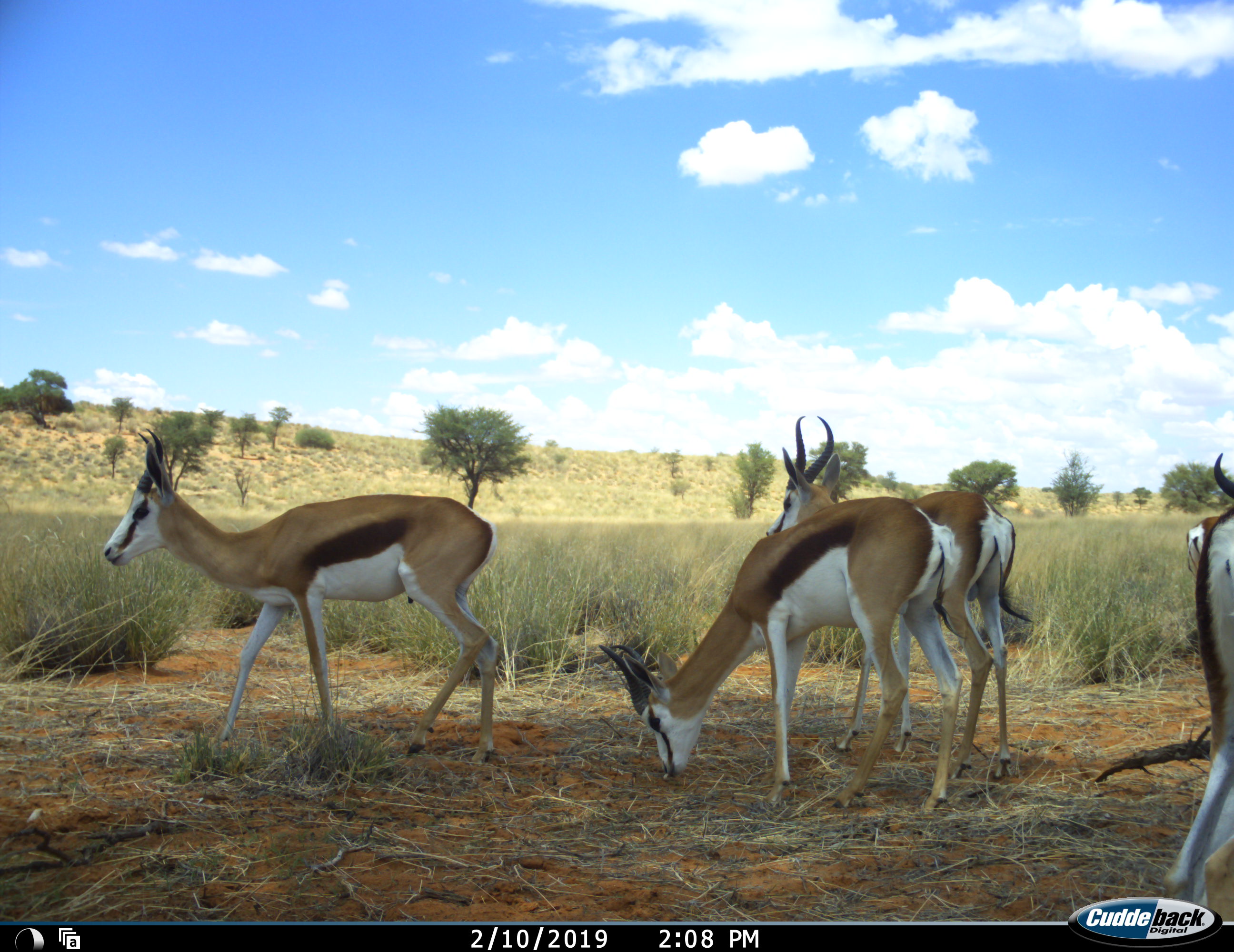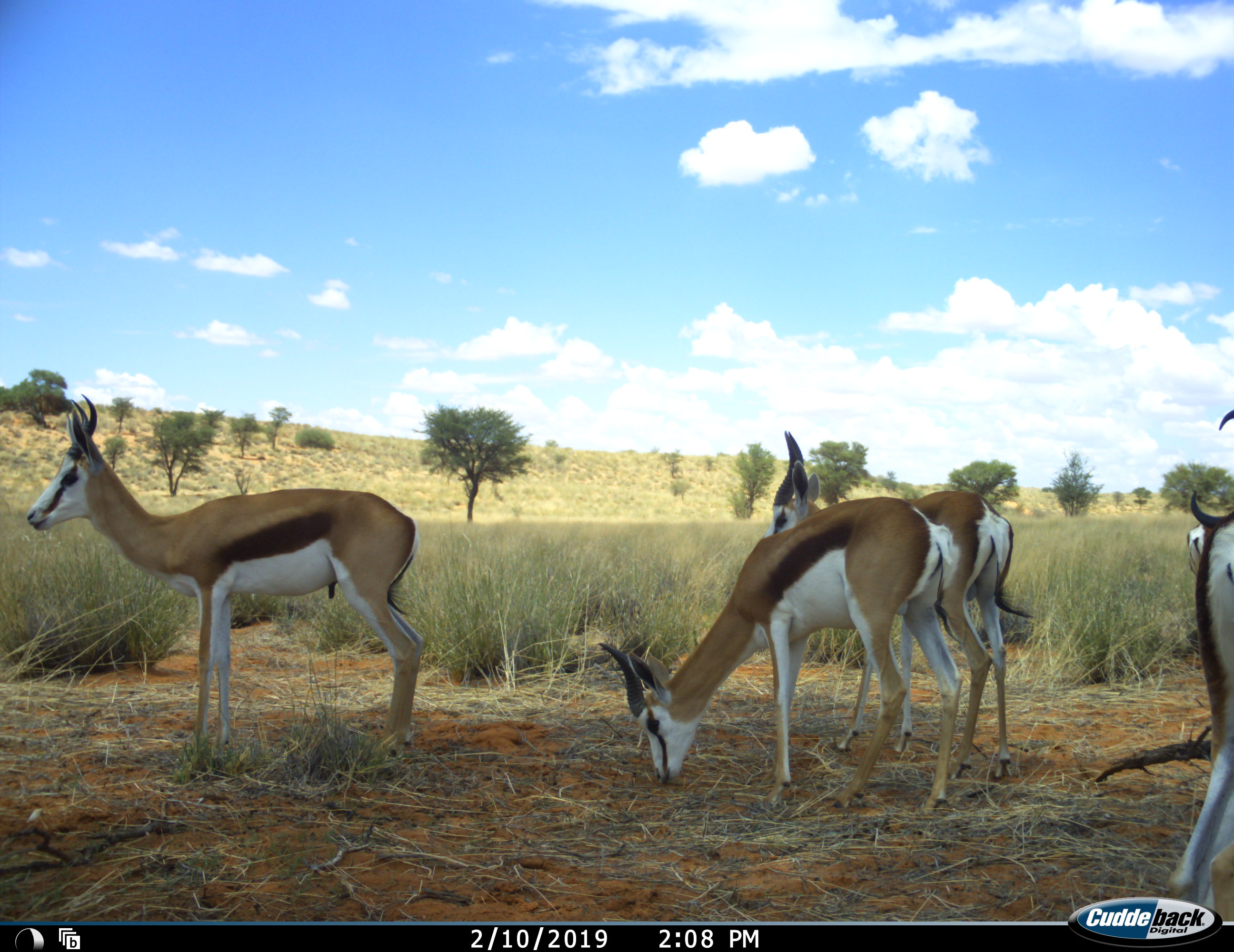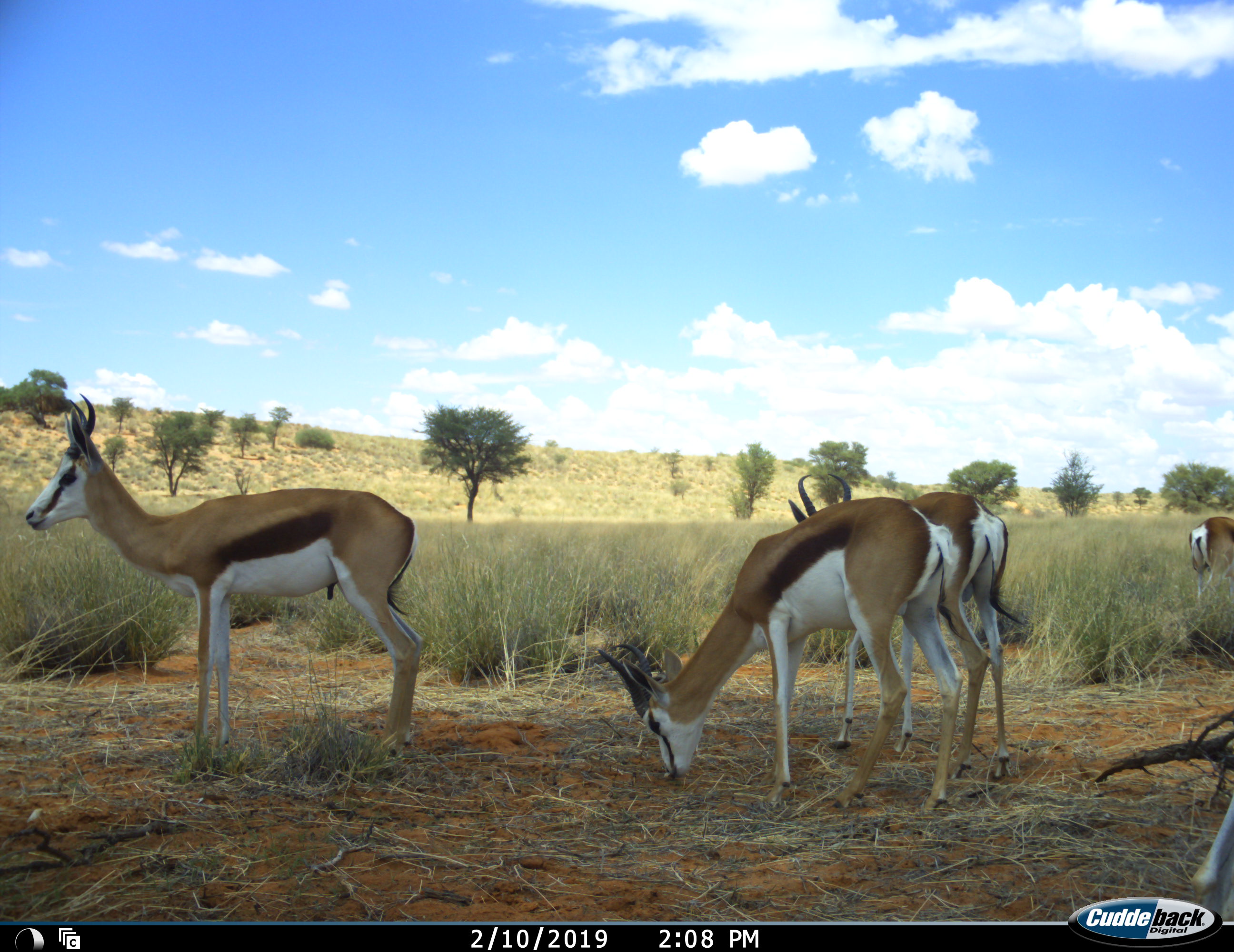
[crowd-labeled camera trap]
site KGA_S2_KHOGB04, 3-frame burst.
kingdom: Animalia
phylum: Chordata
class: Mammalia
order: Artiodactyla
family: Bovidae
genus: Antidorcas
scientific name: Antidorcas marsupialis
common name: springbok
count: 5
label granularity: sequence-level